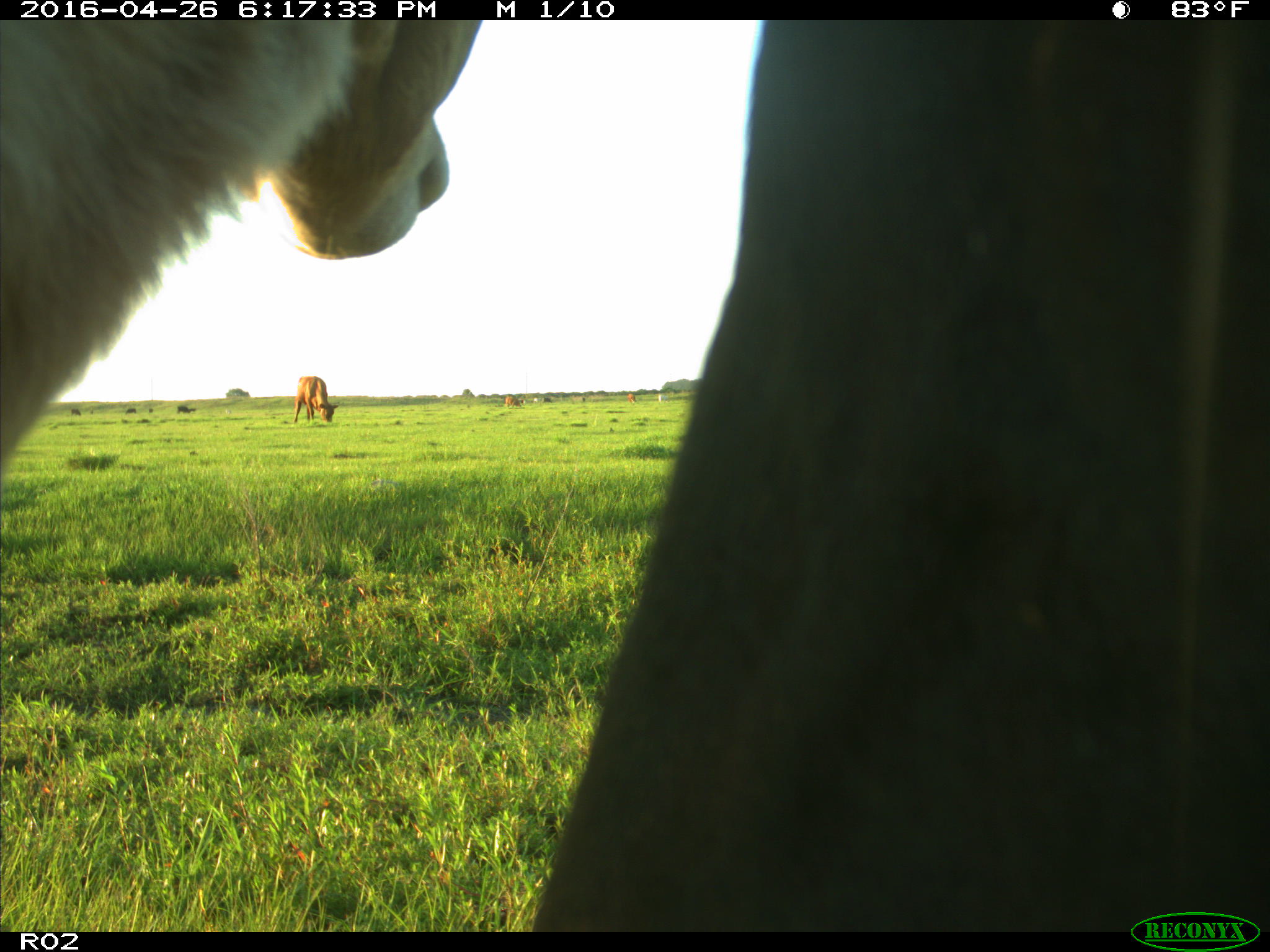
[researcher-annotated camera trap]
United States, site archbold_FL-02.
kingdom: Animalia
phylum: Chordata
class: Mammalia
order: Artiodactyla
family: Bovidae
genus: Bos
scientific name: Bos taurus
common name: domestic cow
Bos taurus (domestic cow).